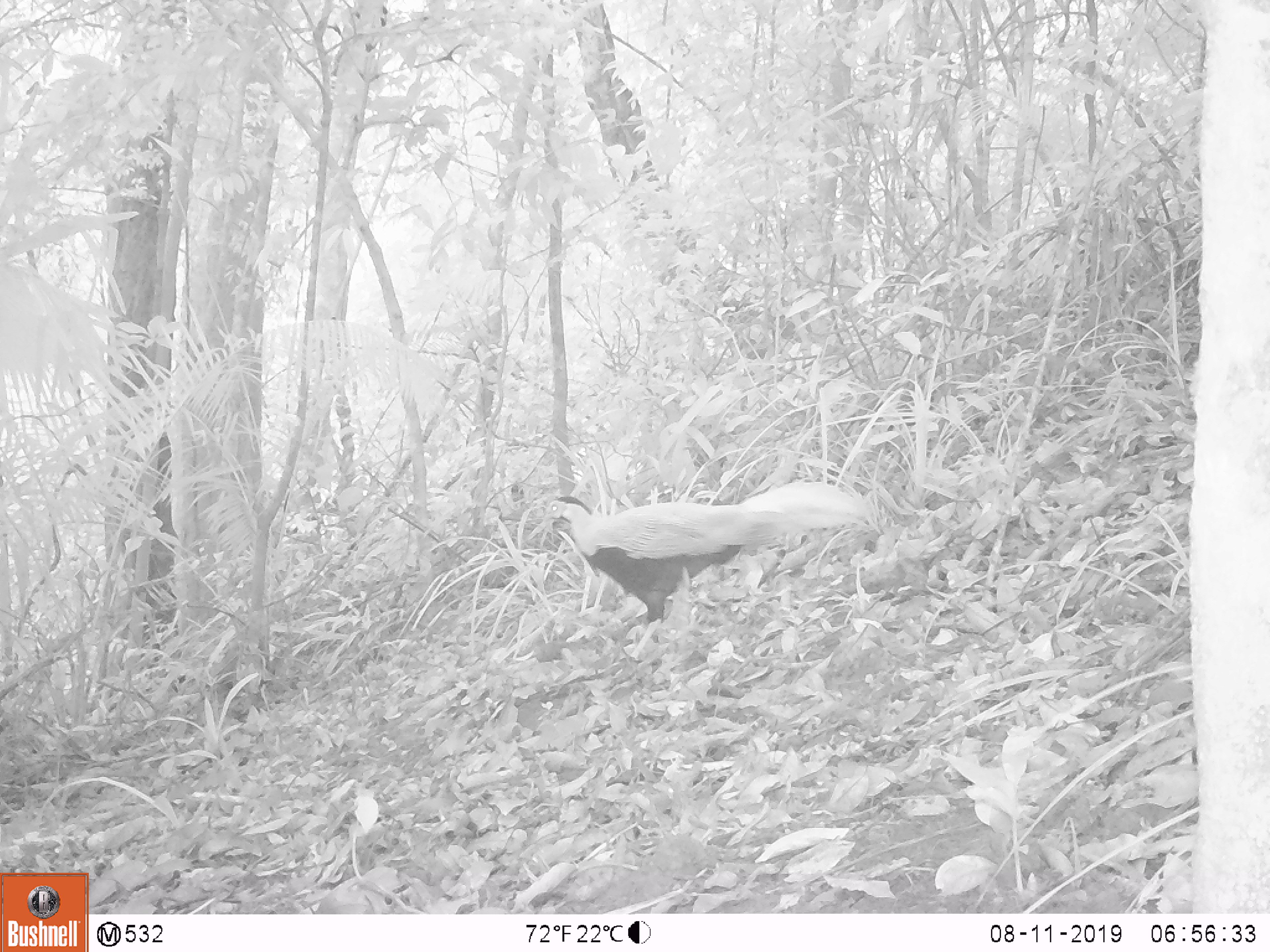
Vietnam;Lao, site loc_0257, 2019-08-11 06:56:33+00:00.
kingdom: Animalia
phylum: Chordata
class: Aves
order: Galliformes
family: Phasianidae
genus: Lophura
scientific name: Lophura nycthemera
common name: silver pheasant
Silver pheasant (Lophura nycthemera). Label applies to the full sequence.